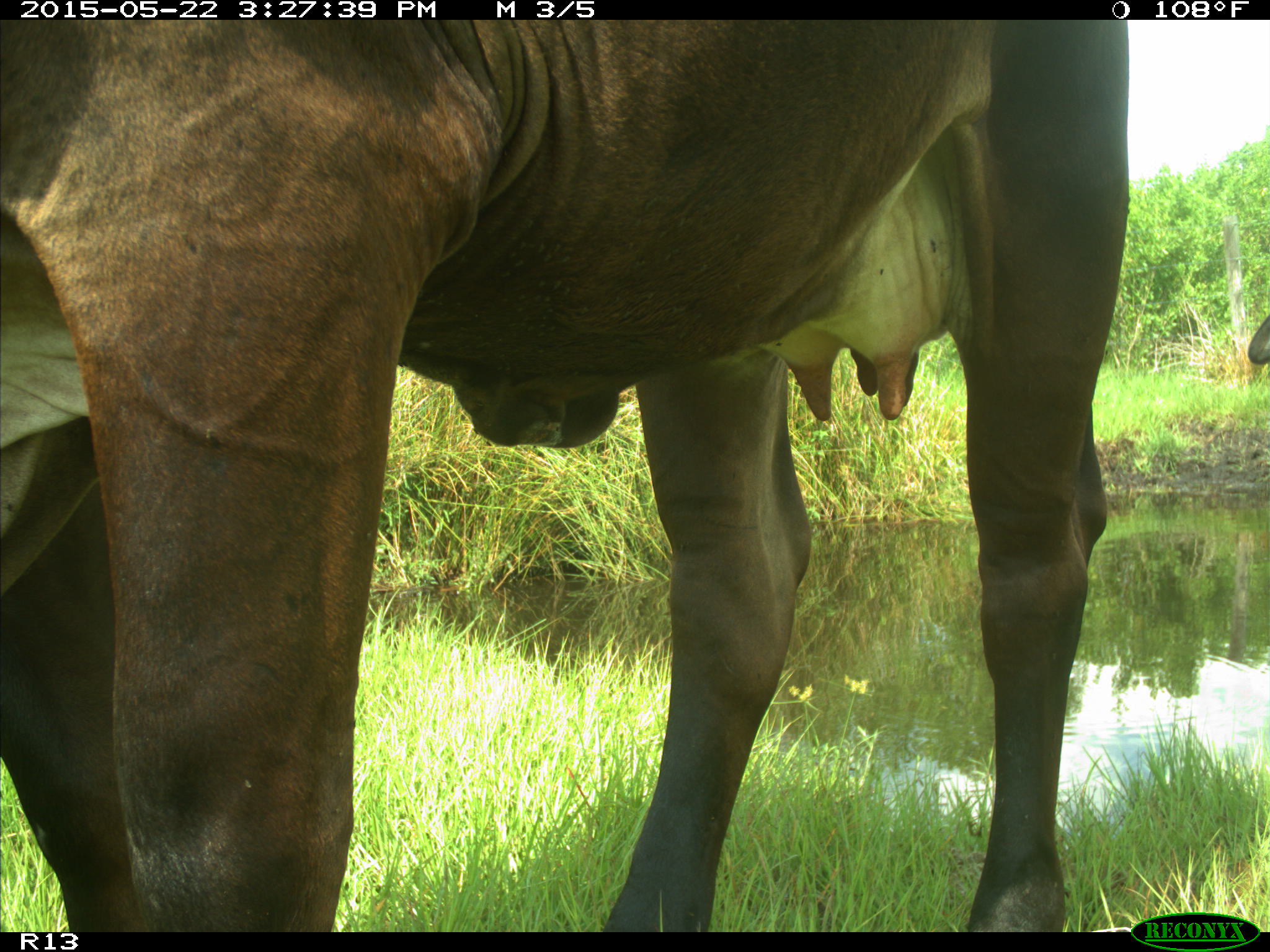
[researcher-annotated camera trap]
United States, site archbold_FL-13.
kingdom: Animalia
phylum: Chordata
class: Mammalia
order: Artiodactyla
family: Bovidae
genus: Bos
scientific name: Bos taurus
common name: domestic cow